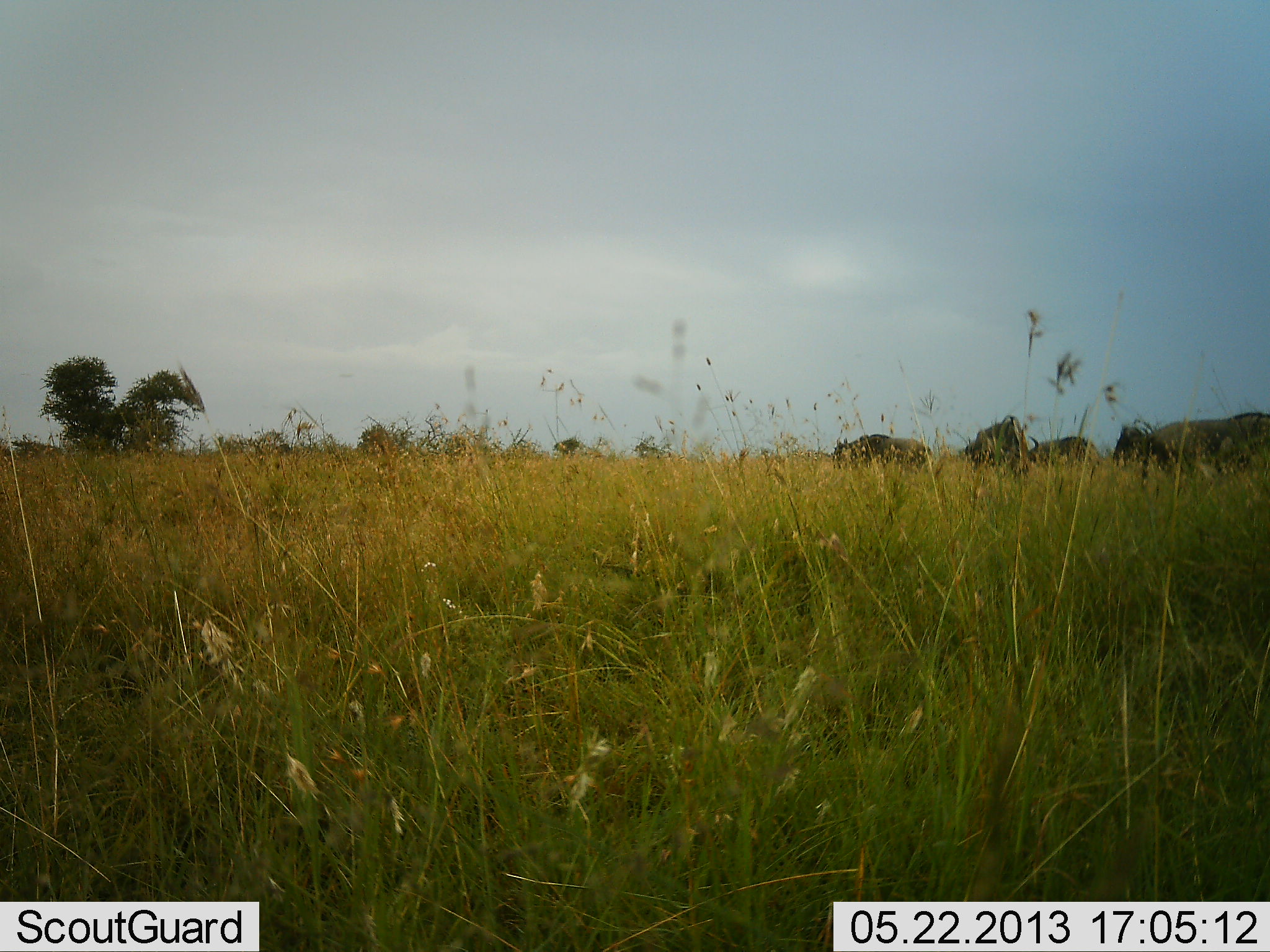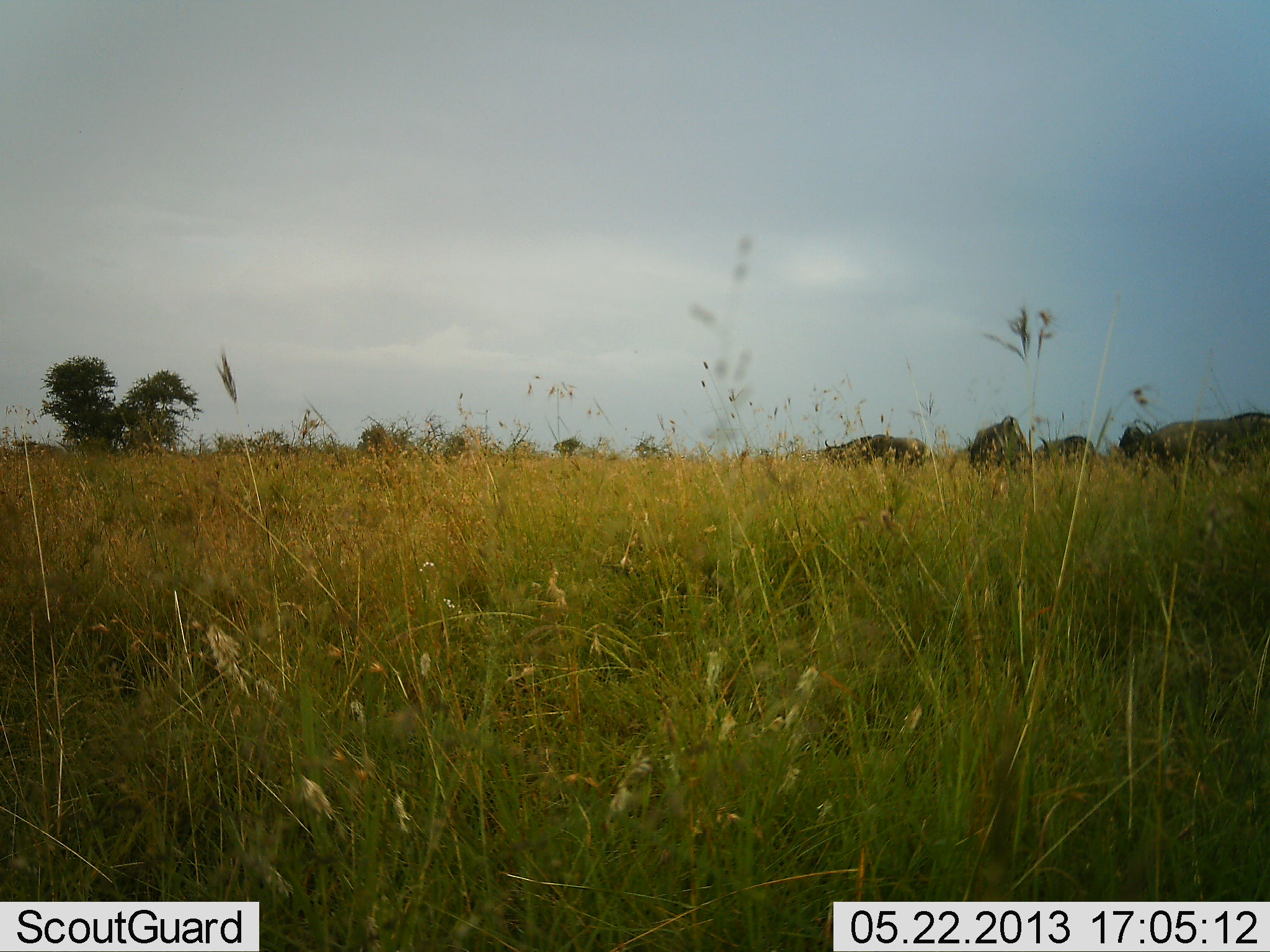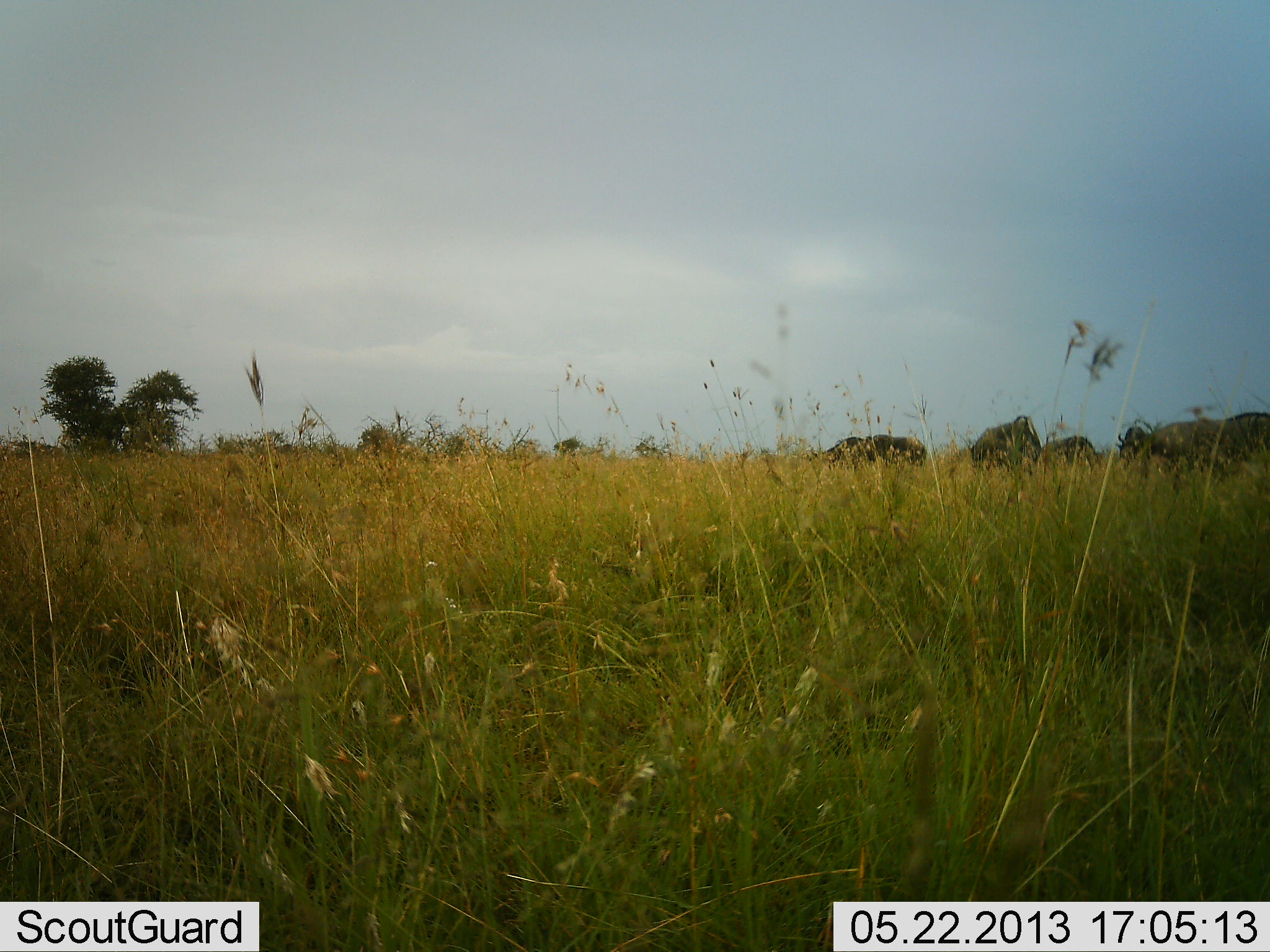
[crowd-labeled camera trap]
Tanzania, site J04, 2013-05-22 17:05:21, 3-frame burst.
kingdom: Animalia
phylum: Chordata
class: Mammalia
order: Artiodactyla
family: Bovidae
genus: Connochaetes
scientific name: Connochaetes taurinus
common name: blue wildebeest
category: wildebeest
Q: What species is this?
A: Wildebeest (blue wildebeest) (Connochaetes taurinus).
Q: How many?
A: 4.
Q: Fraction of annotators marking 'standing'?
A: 60%.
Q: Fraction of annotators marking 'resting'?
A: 0%.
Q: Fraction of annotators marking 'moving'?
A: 20%.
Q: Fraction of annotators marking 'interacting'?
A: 0%.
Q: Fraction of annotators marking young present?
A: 0%.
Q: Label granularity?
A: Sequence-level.